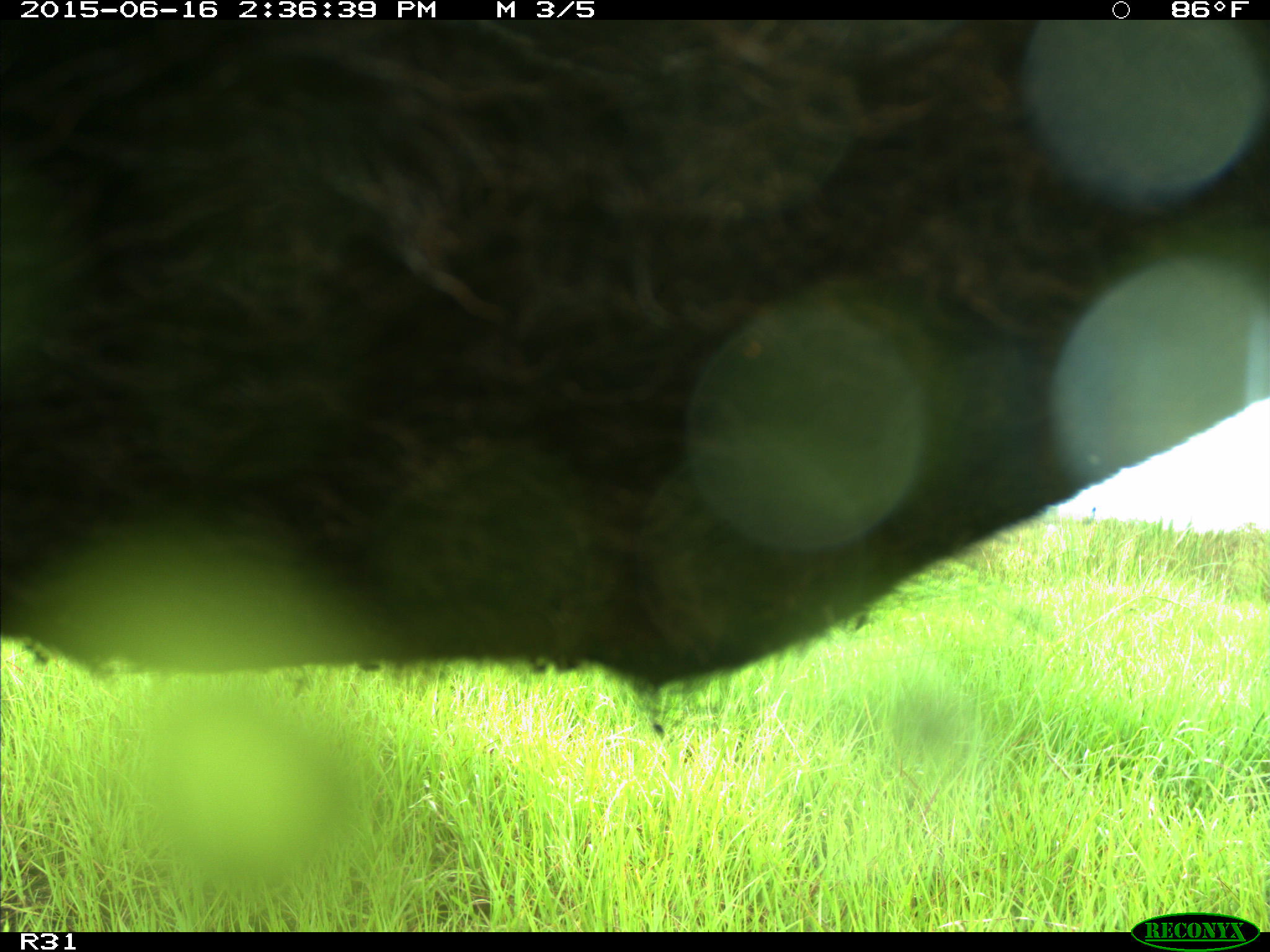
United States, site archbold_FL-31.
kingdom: Animalia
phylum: Chordata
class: Mammalia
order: Artiodactyla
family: Bovidae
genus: Bos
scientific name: Bos taurus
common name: domestic cow